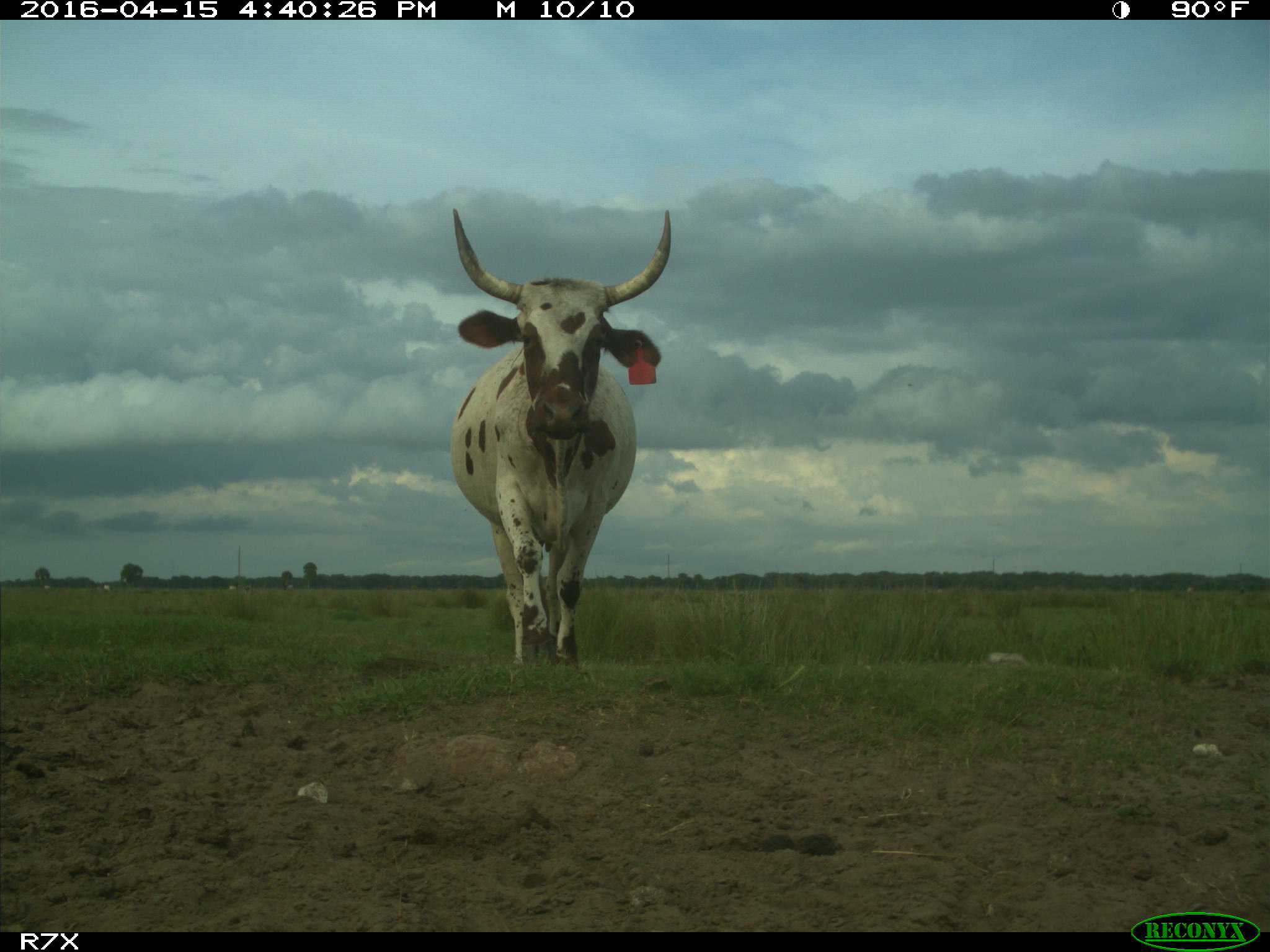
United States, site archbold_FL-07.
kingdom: Animalia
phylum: Chordata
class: Mammalia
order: Artiodactyla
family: Bovidae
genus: Bos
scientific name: Bos taurus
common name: domestic cow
Bos taurus (domestic cow).